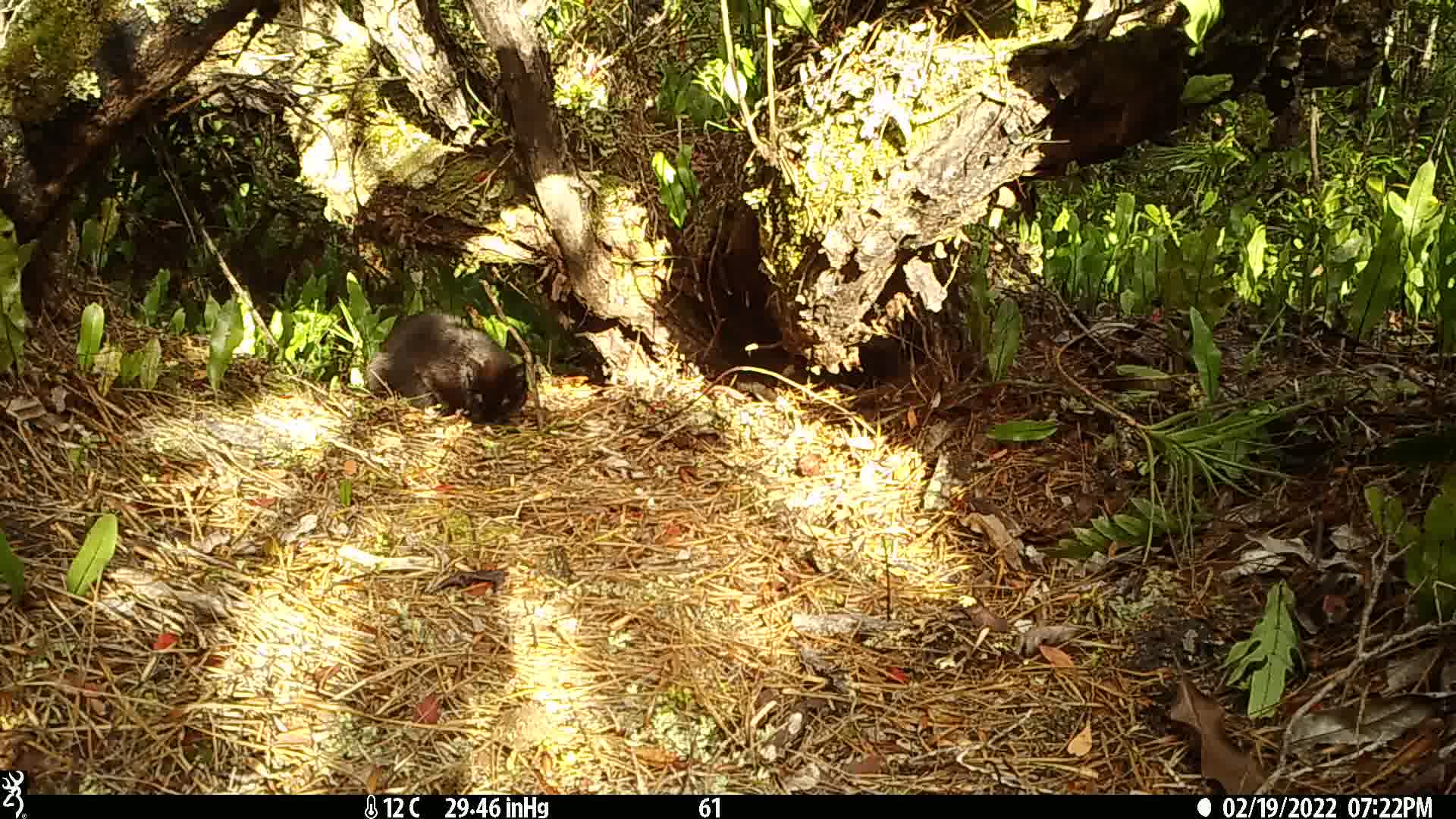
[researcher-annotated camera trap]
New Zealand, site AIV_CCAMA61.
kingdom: Animalia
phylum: Chordata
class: Mammalia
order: Carnivora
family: Felidae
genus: Felis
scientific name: Felis catus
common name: domestic cat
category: cat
Cat (domestic cat) (Felis catus).